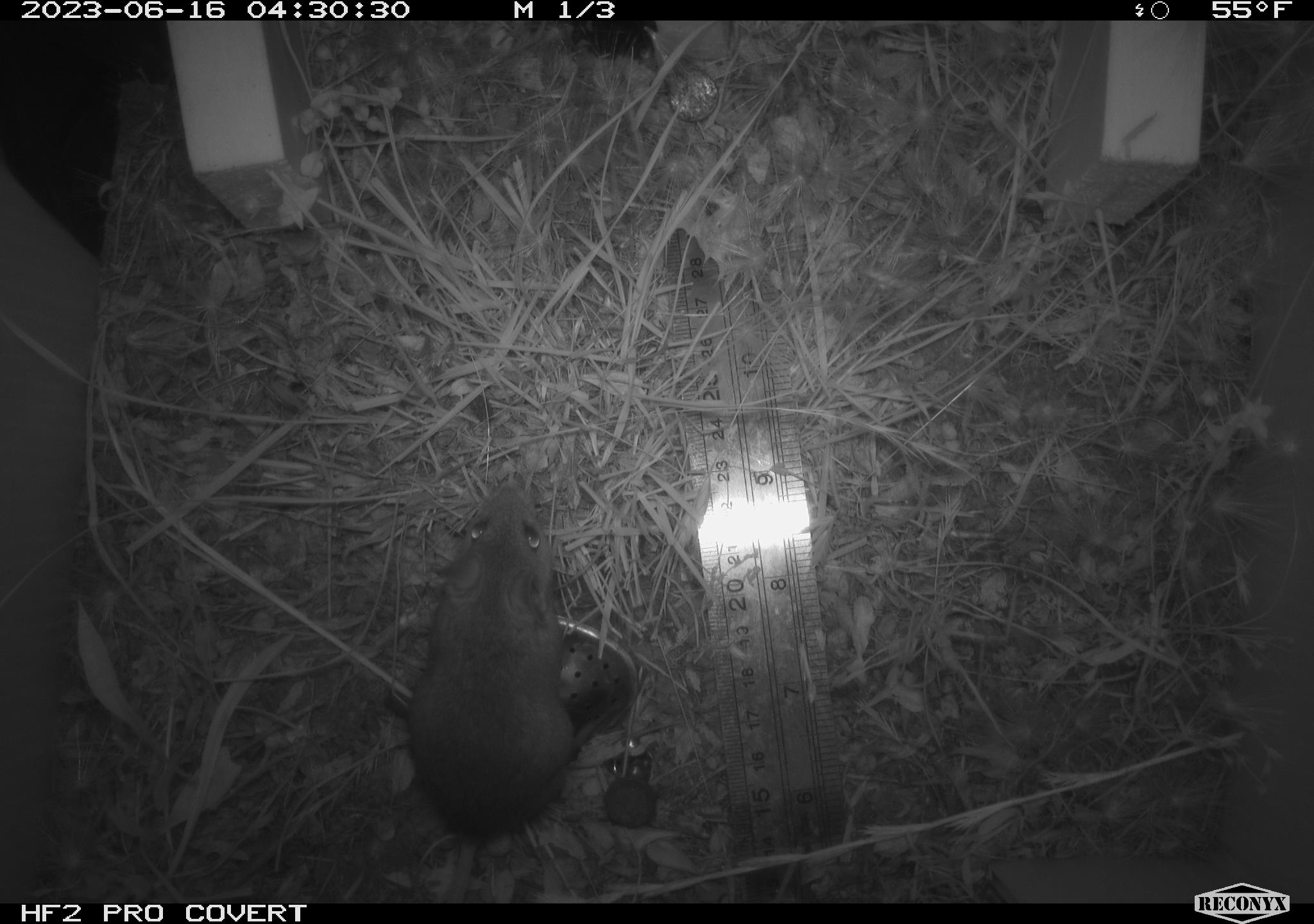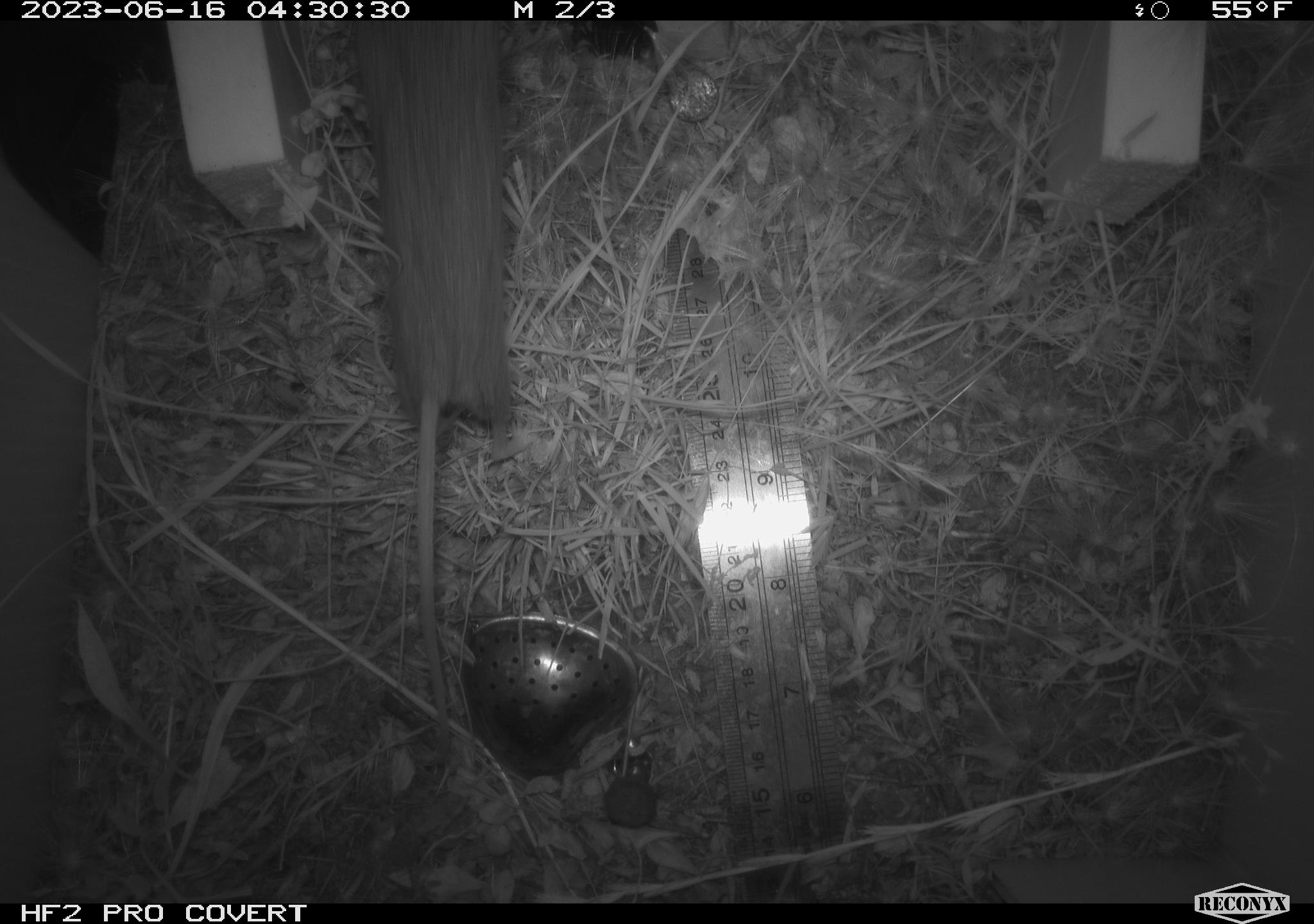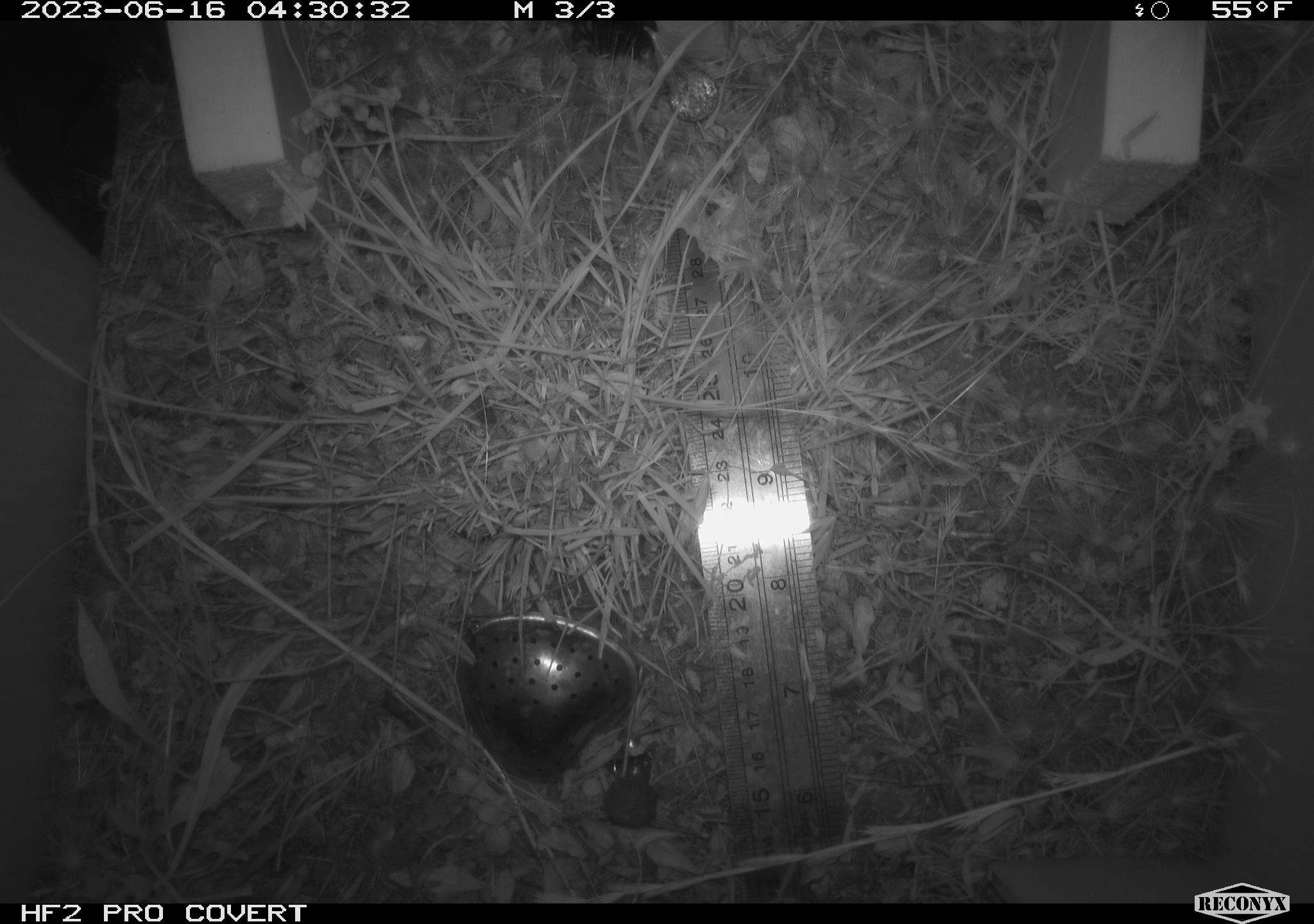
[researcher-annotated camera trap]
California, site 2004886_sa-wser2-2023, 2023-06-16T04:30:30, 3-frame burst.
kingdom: Animalia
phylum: Chordata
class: Mammalia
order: Rodentia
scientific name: Rodentia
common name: mouse species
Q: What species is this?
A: Mouse species (Rodentia).